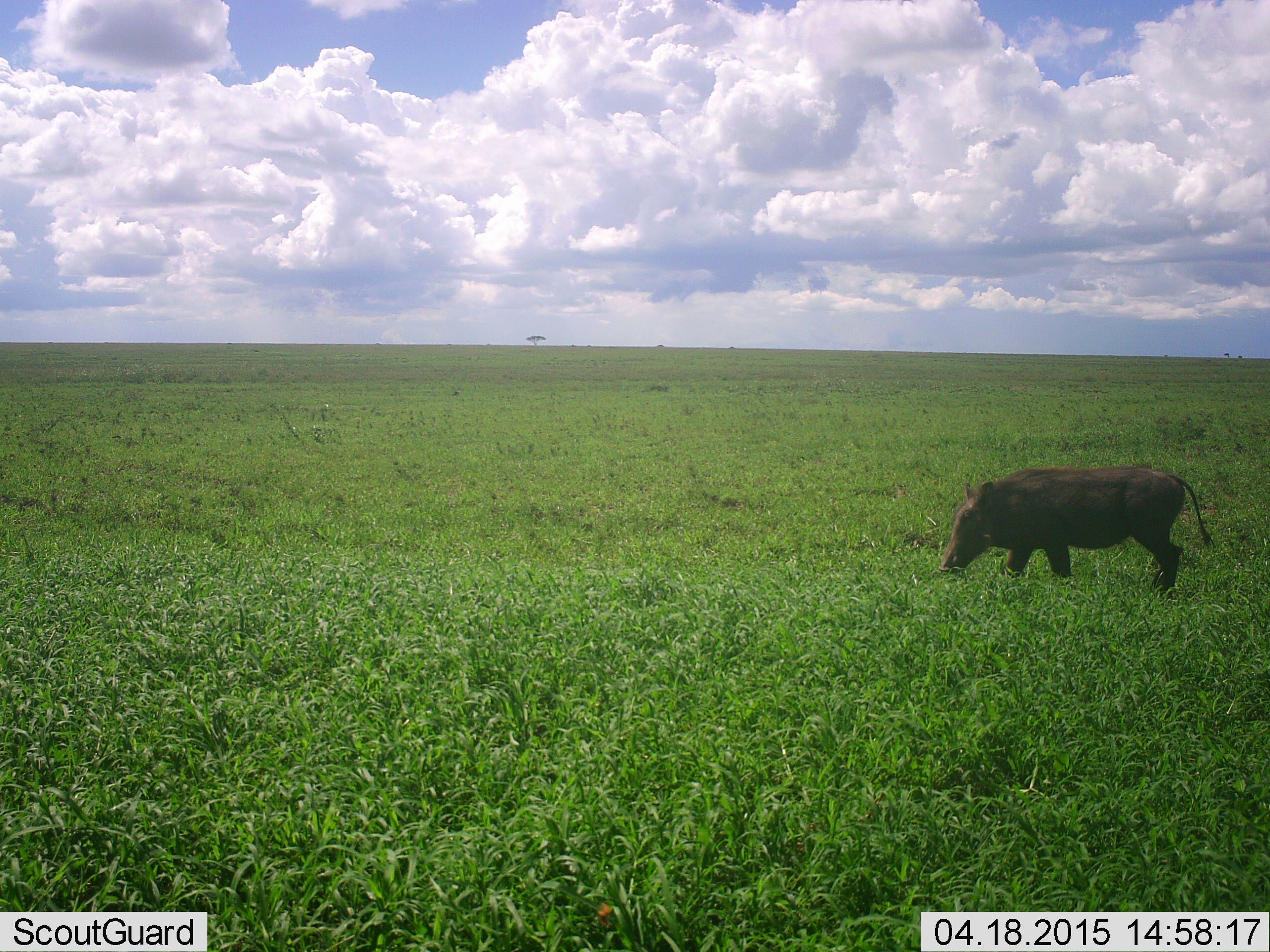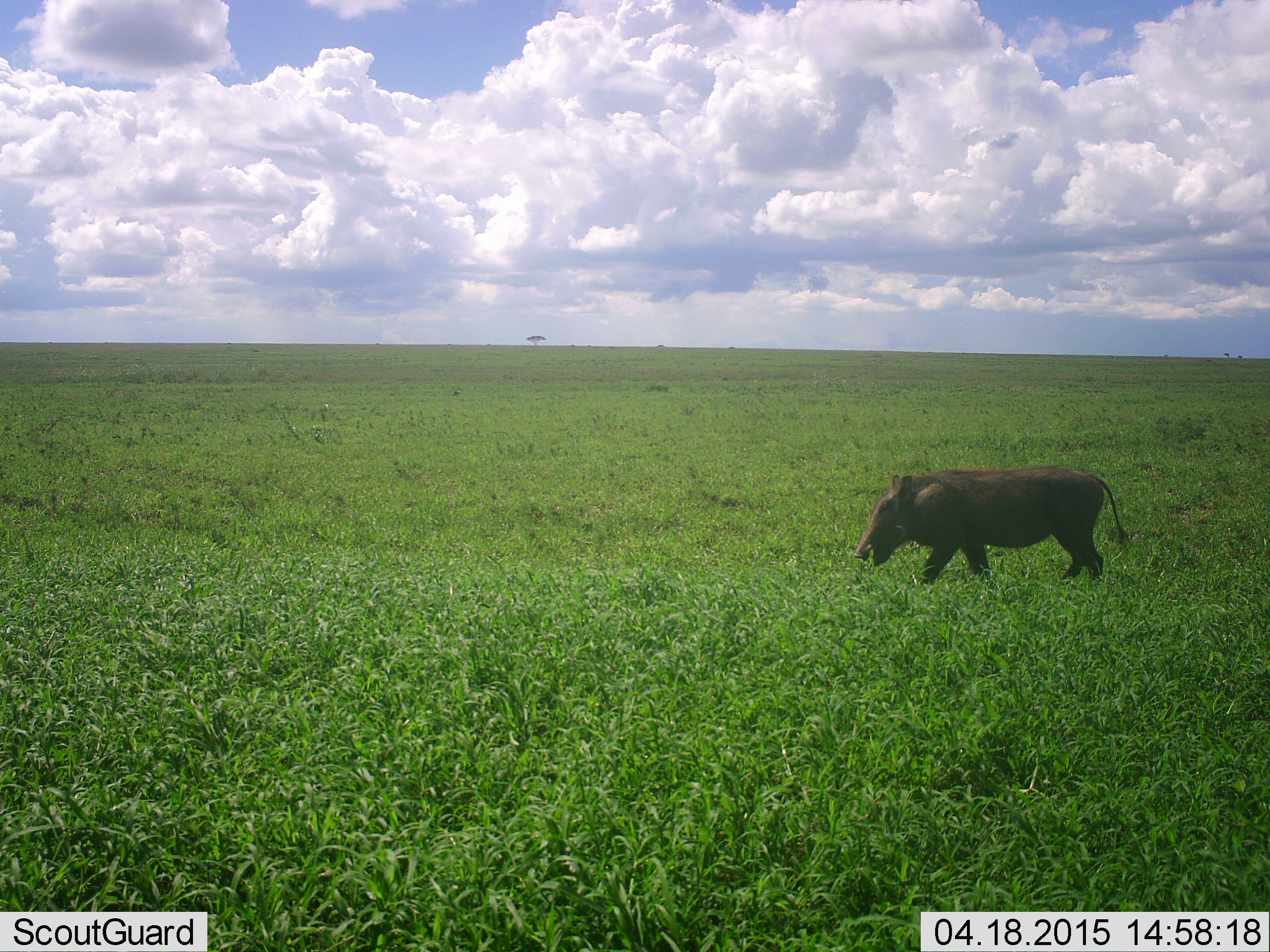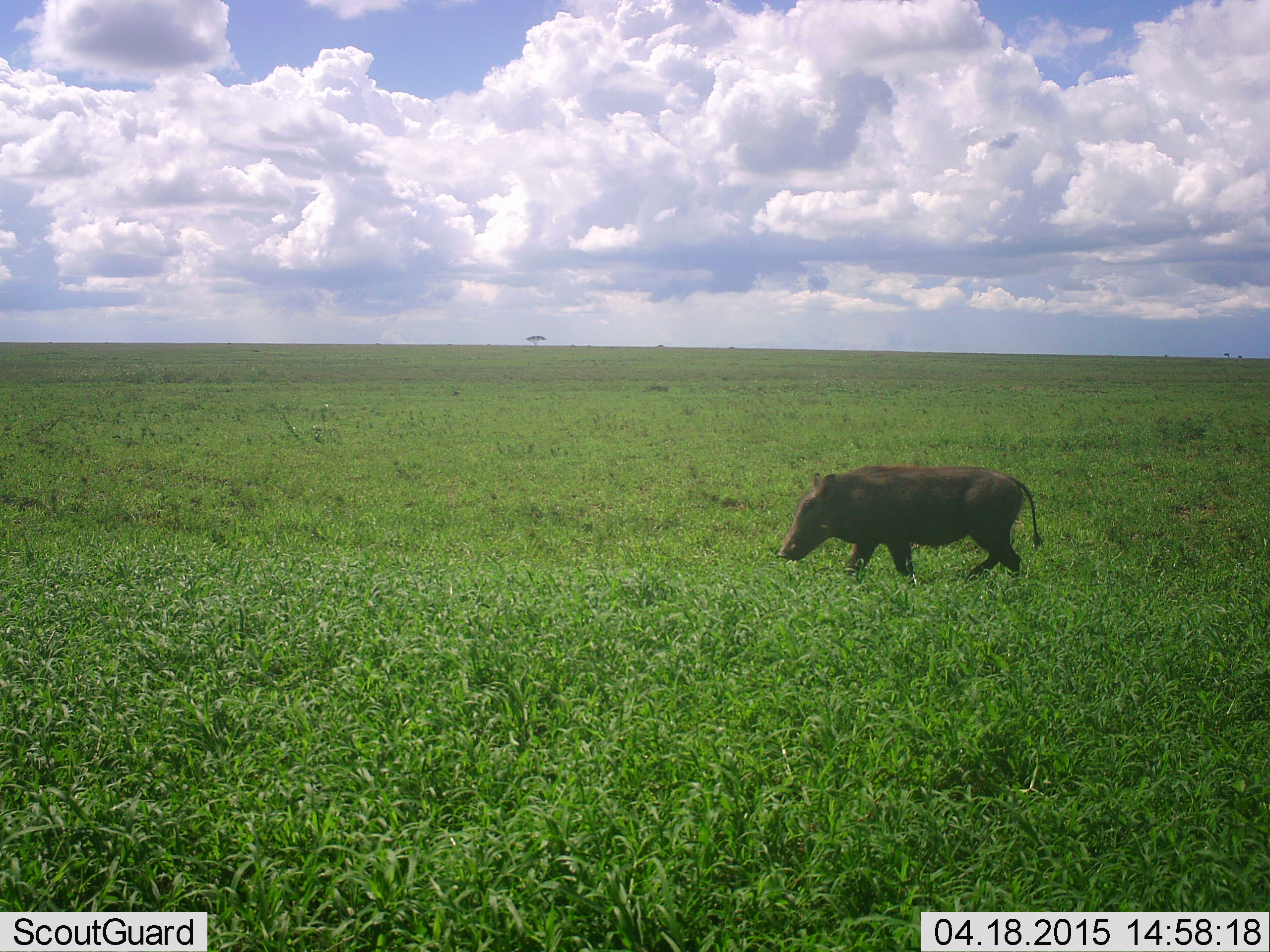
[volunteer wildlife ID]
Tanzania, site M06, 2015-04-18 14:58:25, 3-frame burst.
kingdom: Animalia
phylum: Chordata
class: Mammalia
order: Artiodactyla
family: Suidae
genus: Phacochoerus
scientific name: Phacochoerus africanus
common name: warthog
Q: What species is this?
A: Warthog (Phacochoerus africanus).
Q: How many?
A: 1.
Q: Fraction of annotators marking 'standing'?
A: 0%.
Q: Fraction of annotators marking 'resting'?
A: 0%.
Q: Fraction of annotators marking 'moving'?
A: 100%.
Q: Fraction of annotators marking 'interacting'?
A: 0%.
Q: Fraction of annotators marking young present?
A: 0%.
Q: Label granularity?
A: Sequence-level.